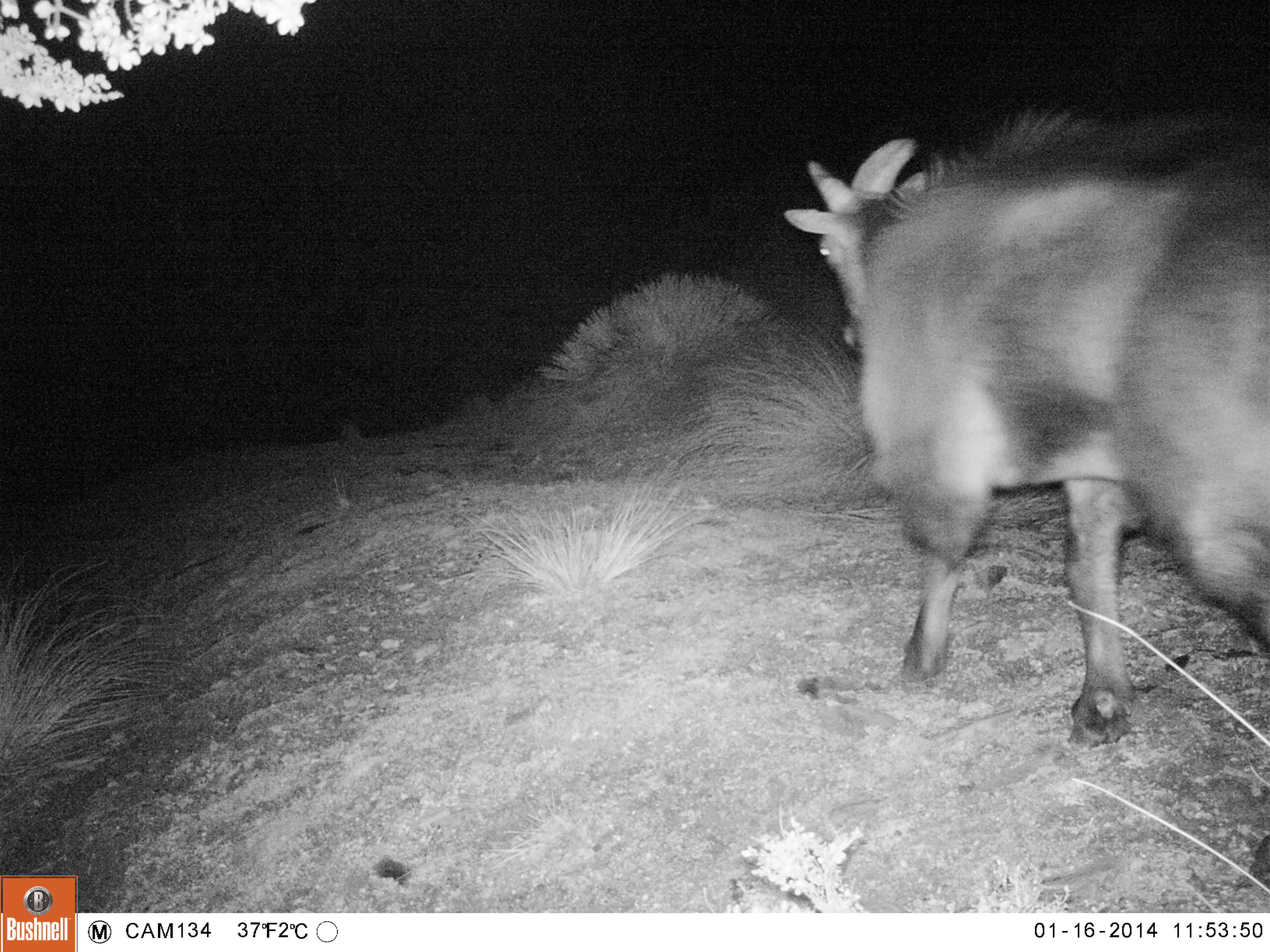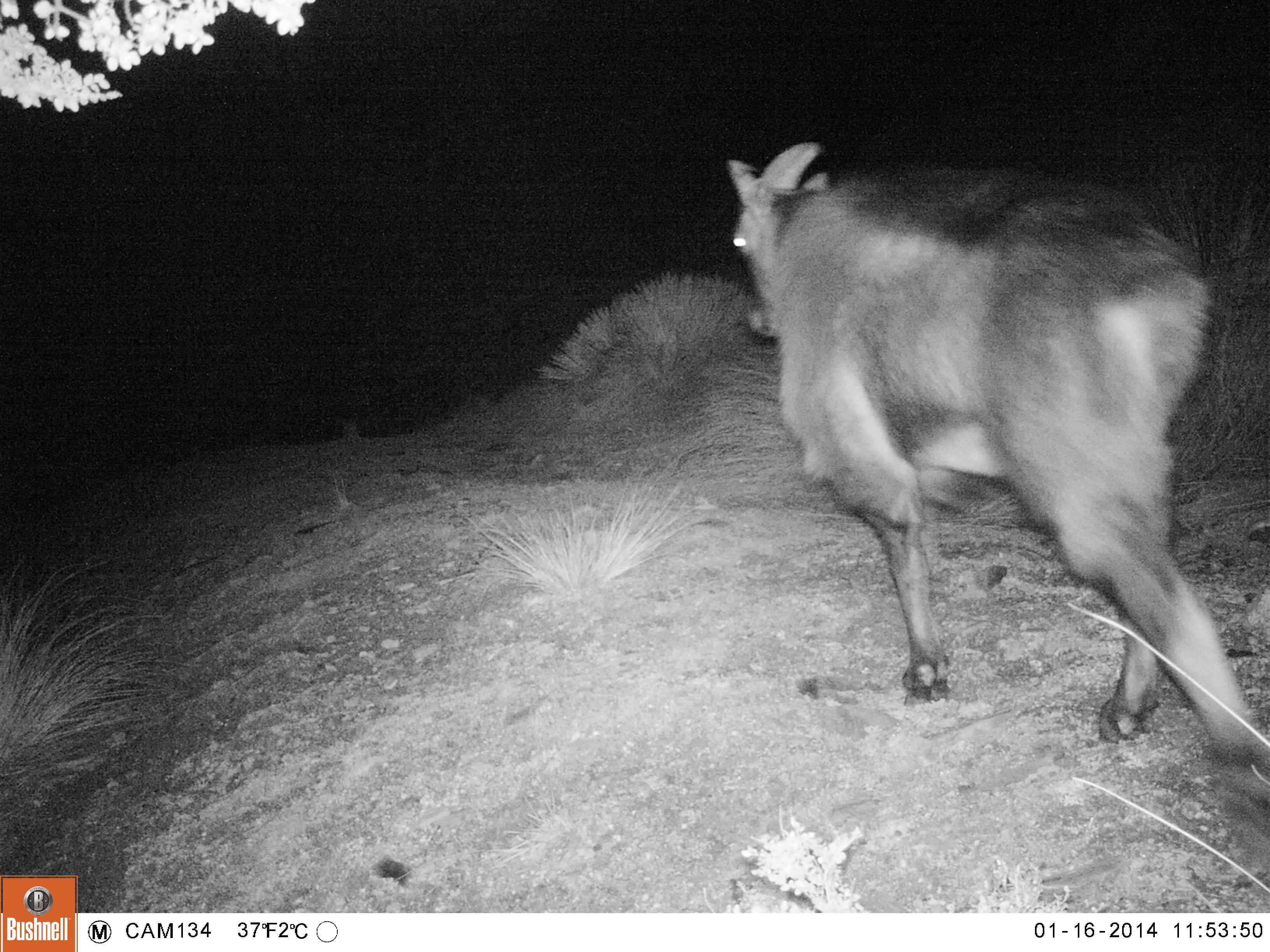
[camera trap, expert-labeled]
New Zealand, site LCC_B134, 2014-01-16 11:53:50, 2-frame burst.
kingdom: Animalia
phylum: Chordata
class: Mammalia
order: Artiodactyla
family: Bovidae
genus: Nilgiritragus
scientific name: Nilgiritragus hylocrius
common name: tahr